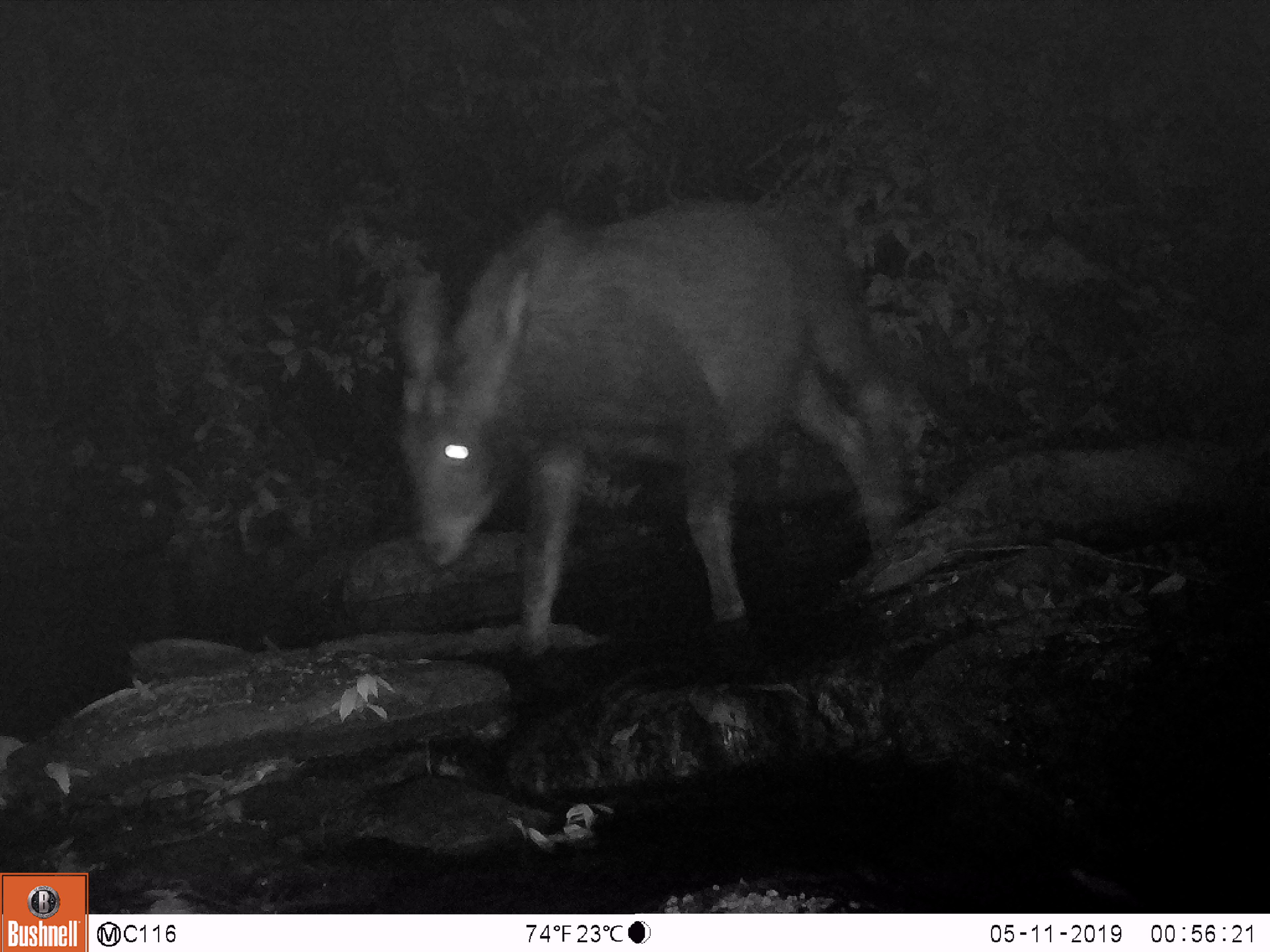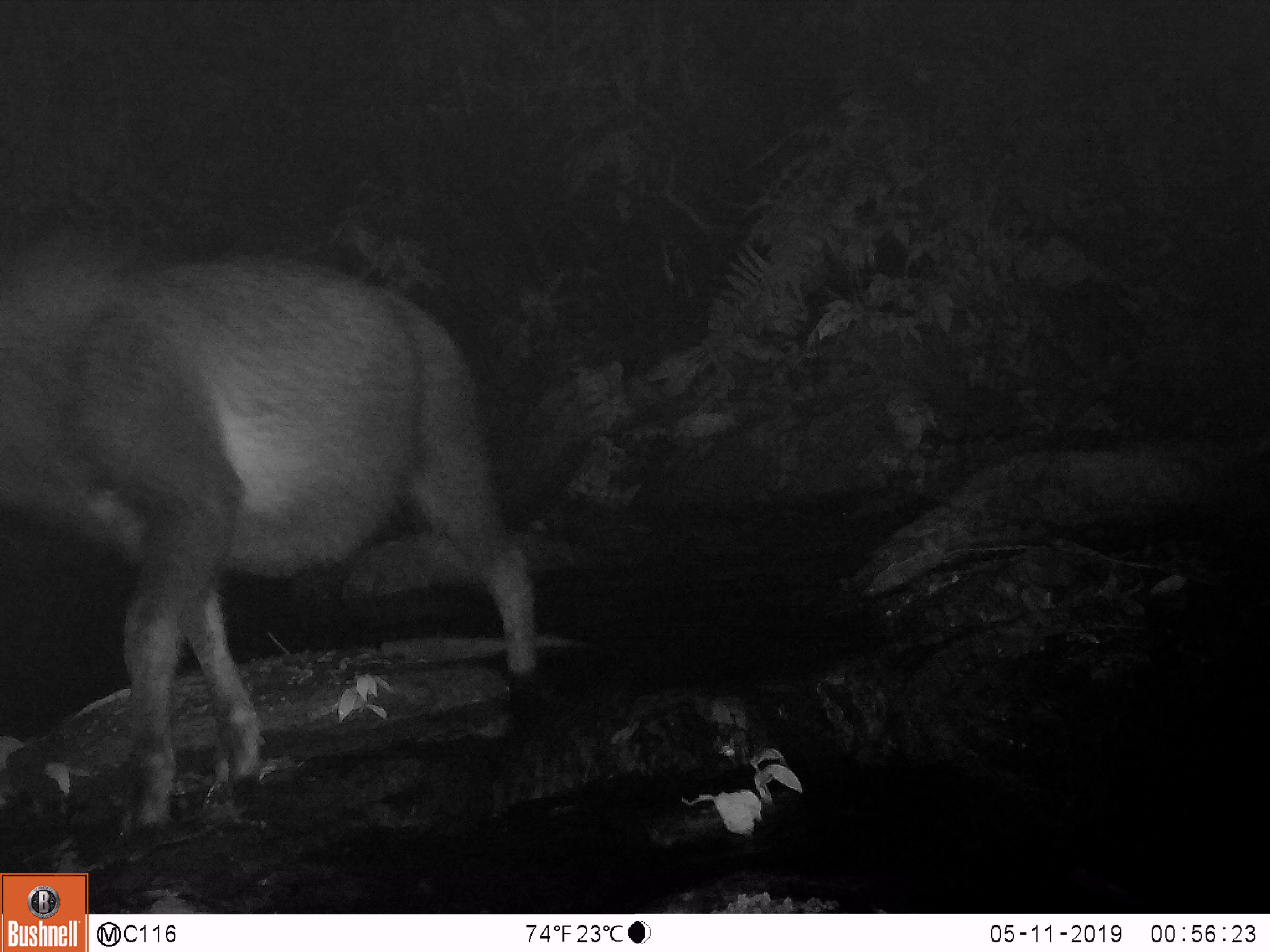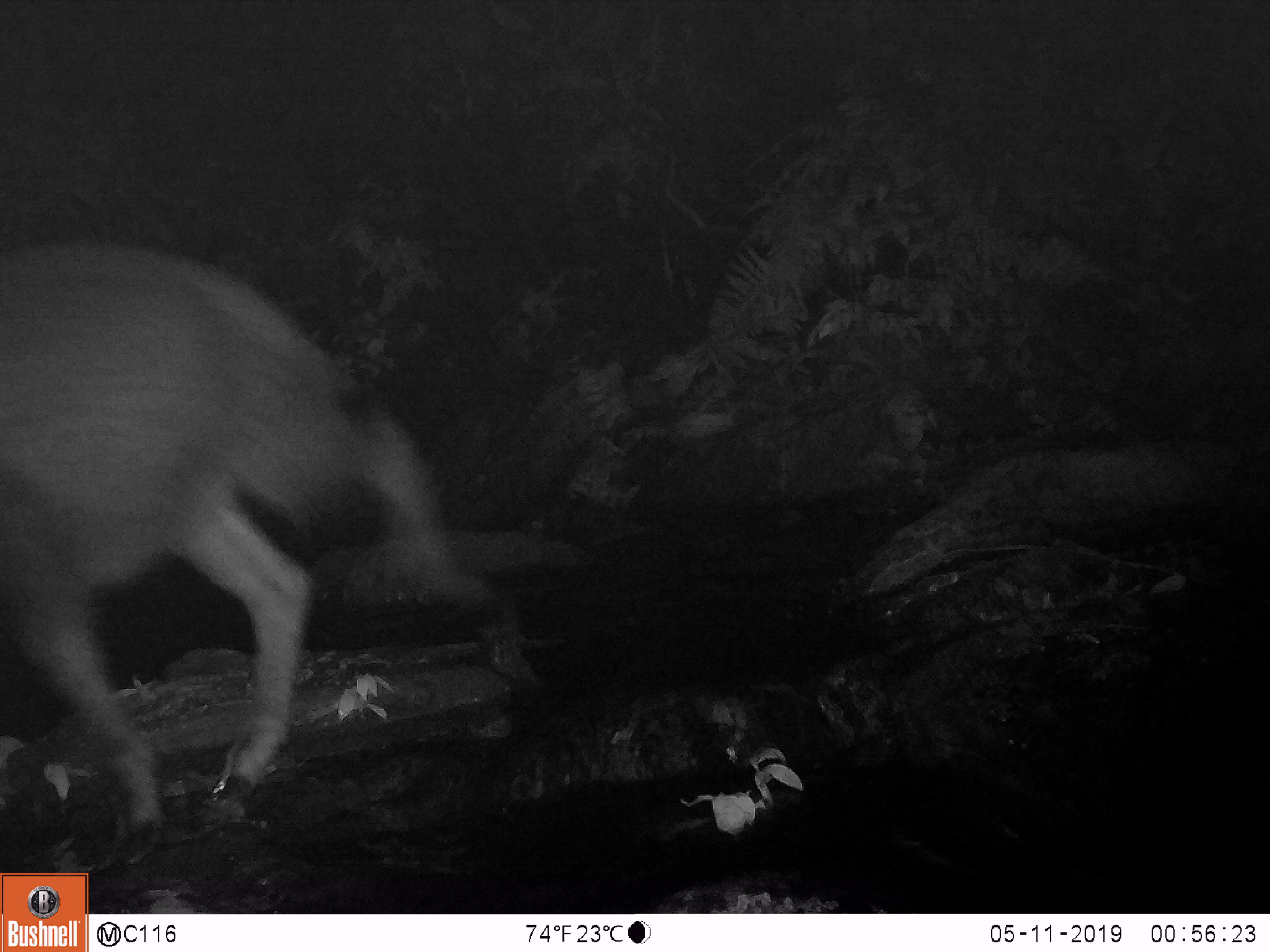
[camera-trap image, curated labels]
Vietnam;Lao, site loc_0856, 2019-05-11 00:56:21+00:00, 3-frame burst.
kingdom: Animalia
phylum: Chordata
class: Mammalia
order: Artiodactyla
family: Bovidae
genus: Capricornis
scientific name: Capricornis sumatraensis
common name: chinese serow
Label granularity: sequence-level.